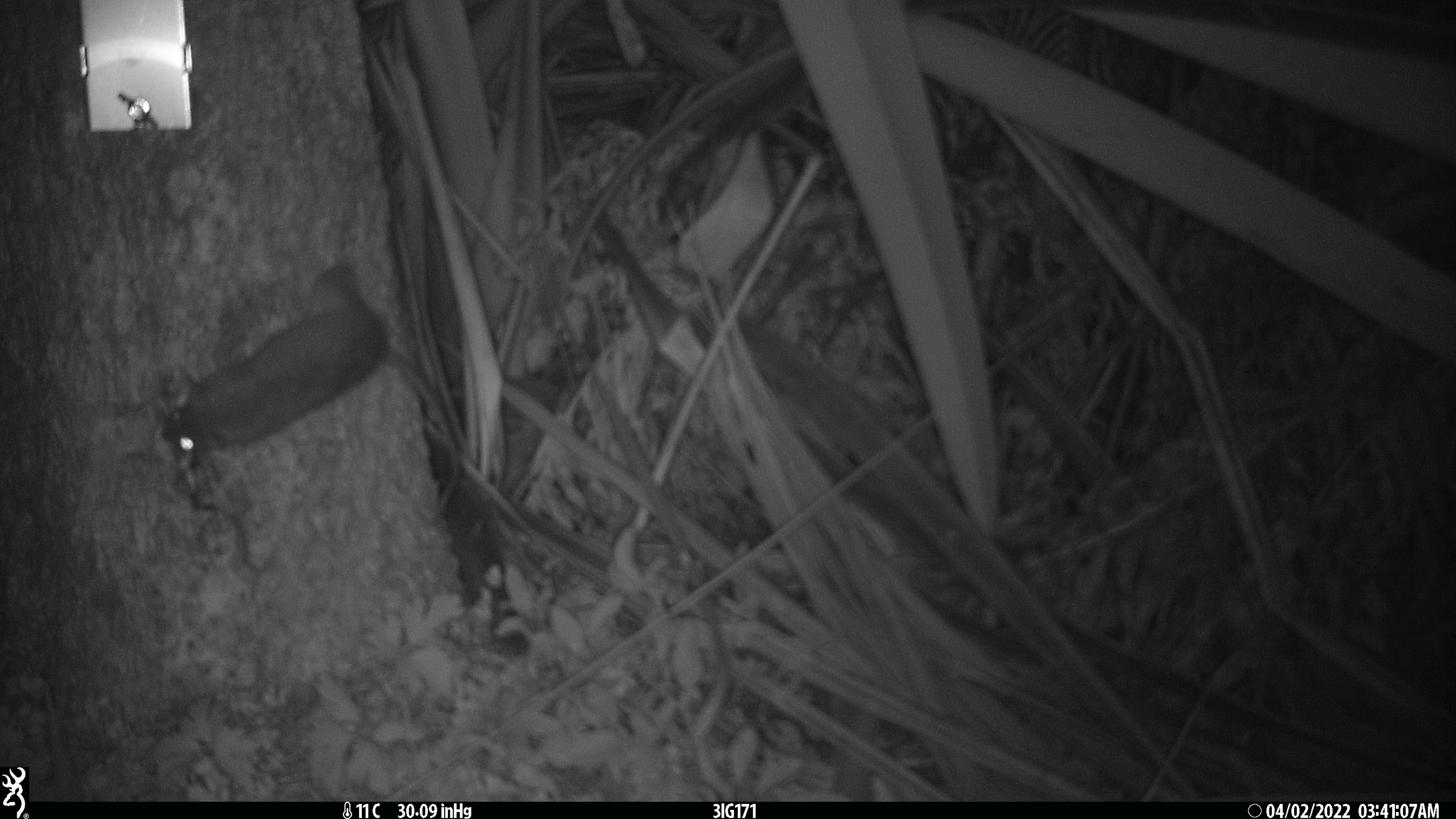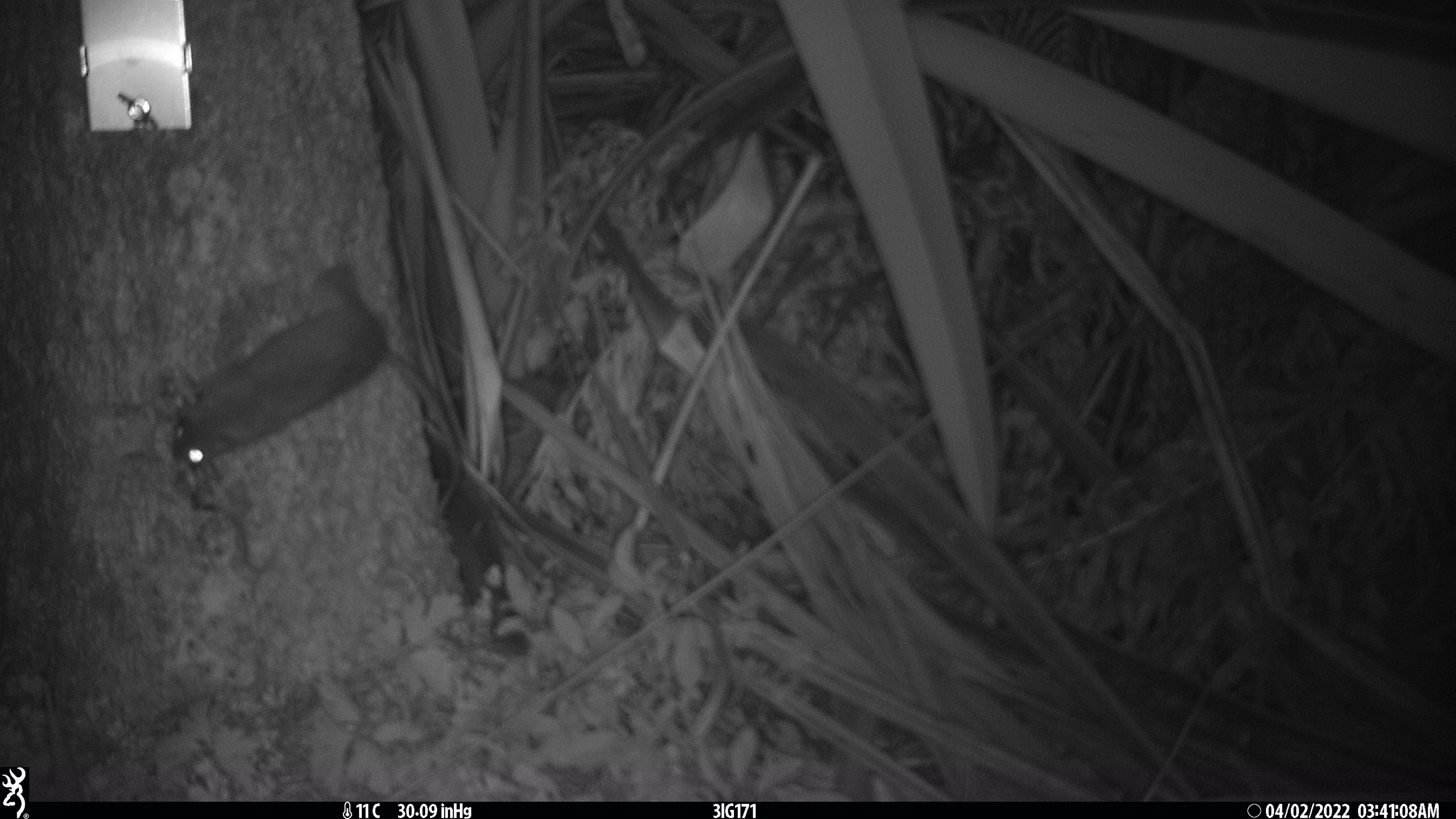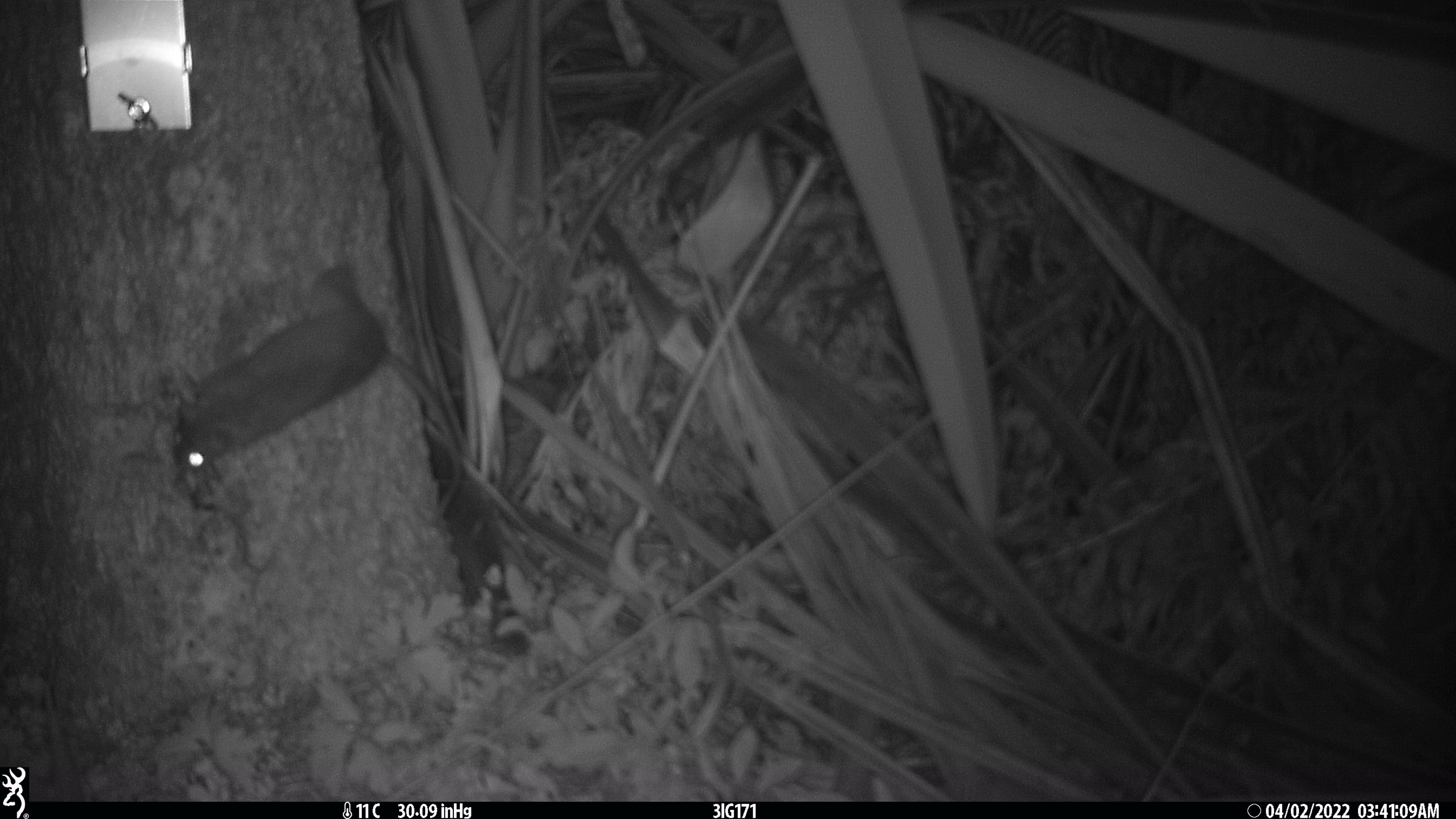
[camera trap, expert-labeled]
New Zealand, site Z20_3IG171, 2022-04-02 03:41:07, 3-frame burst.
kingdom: Animalia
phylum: Chordata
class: Mammalia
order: Rodentia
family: Muridae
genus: Rattus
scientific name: Rattus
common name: rat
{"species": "rat (Rattus)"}